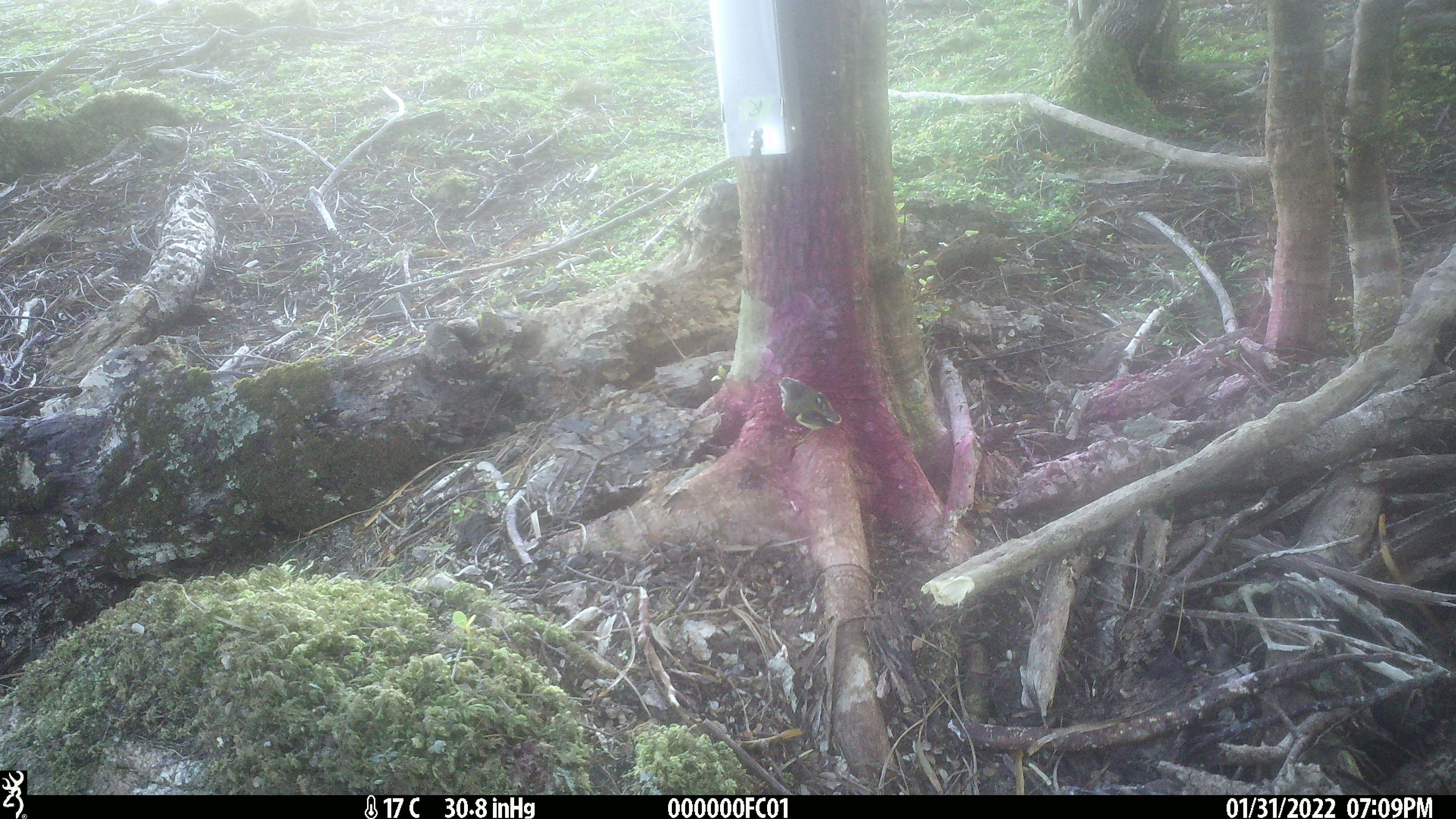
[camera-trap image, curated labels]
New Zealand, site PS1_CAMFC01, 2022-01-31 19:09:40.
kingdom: Animalia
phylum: Chordata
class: Aves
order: Passeriformes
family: Acanthisittidae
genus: Acanthisitta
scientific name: Acanthisitta chloris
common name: rifleman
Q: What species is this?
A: Rifleman (Acanthisitta chloris).